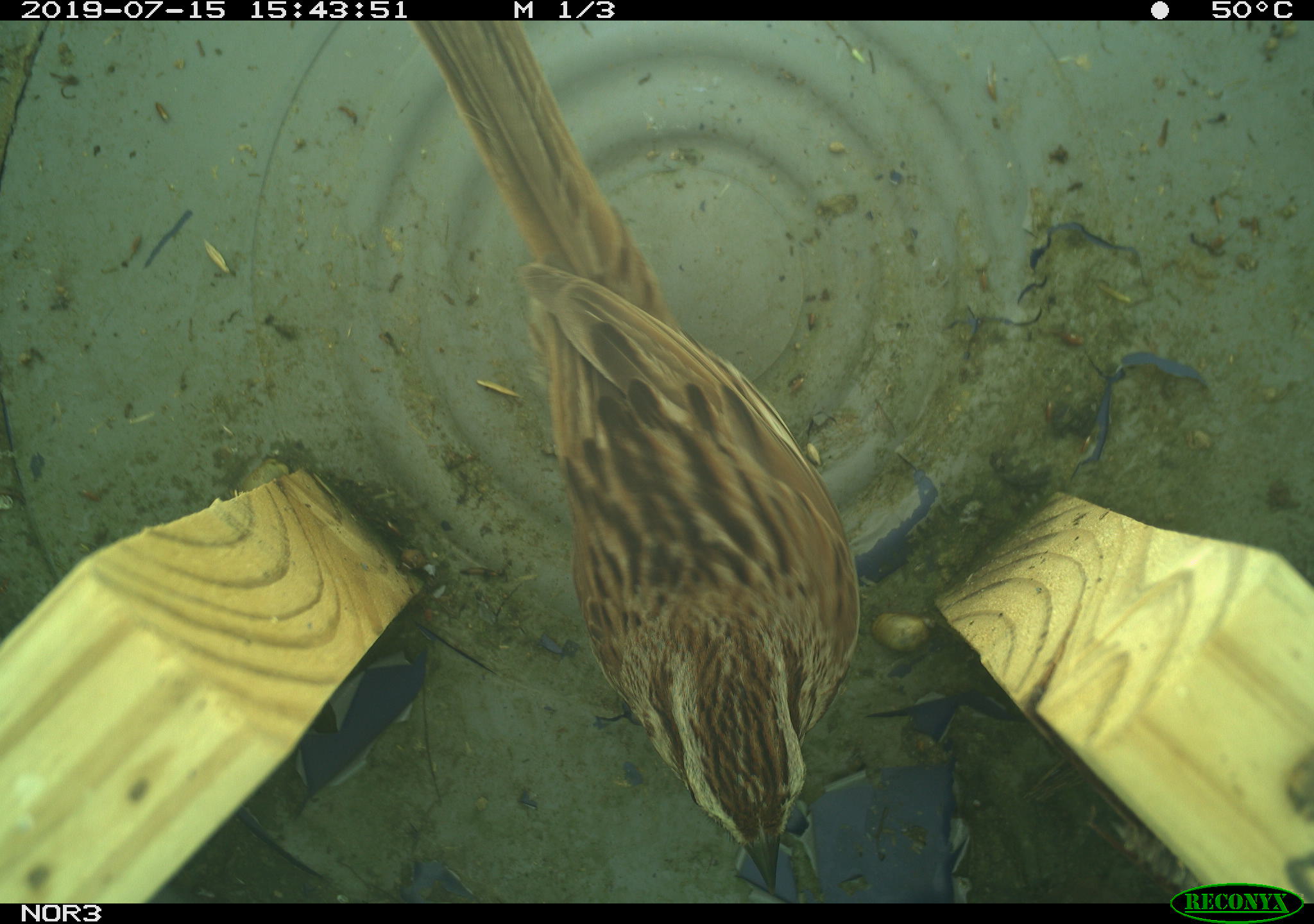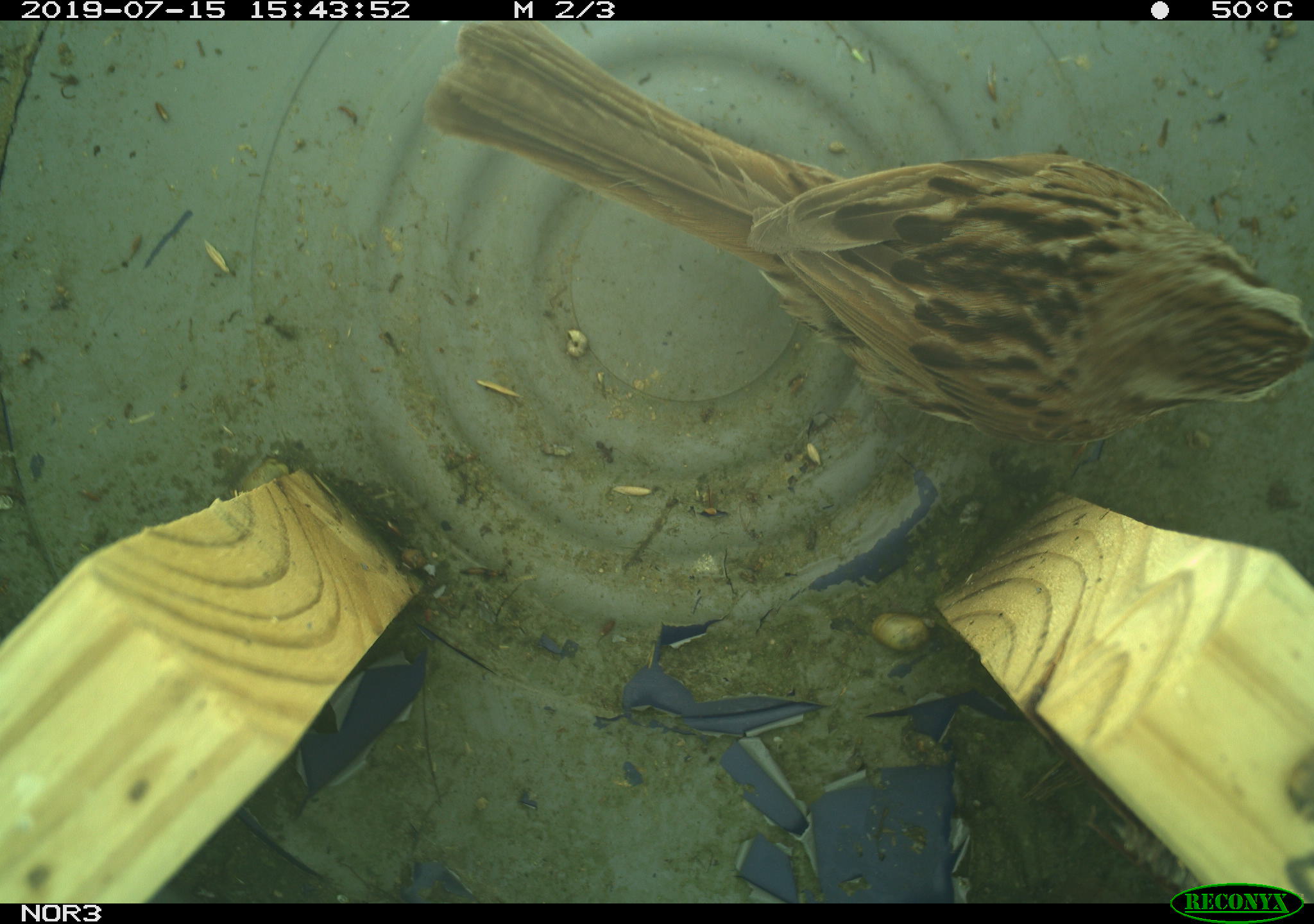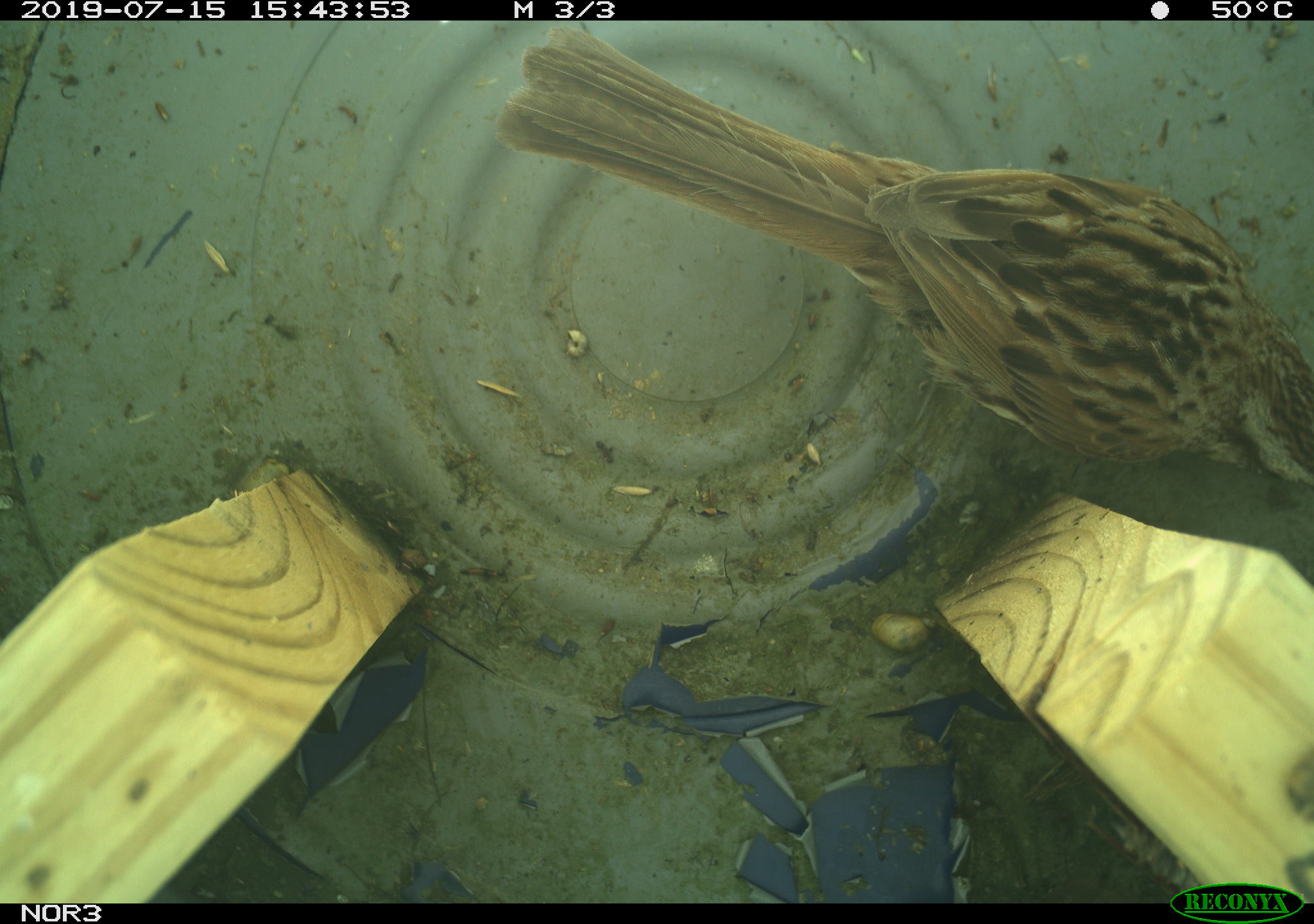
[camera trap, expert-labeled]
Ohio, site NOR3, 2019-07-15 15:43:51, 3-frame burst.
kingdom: Animalia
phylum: Chordata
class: Aves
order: Passeriformes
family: Passerellidae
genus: Melospiza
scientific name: Melospiza melodia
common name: song sparrow